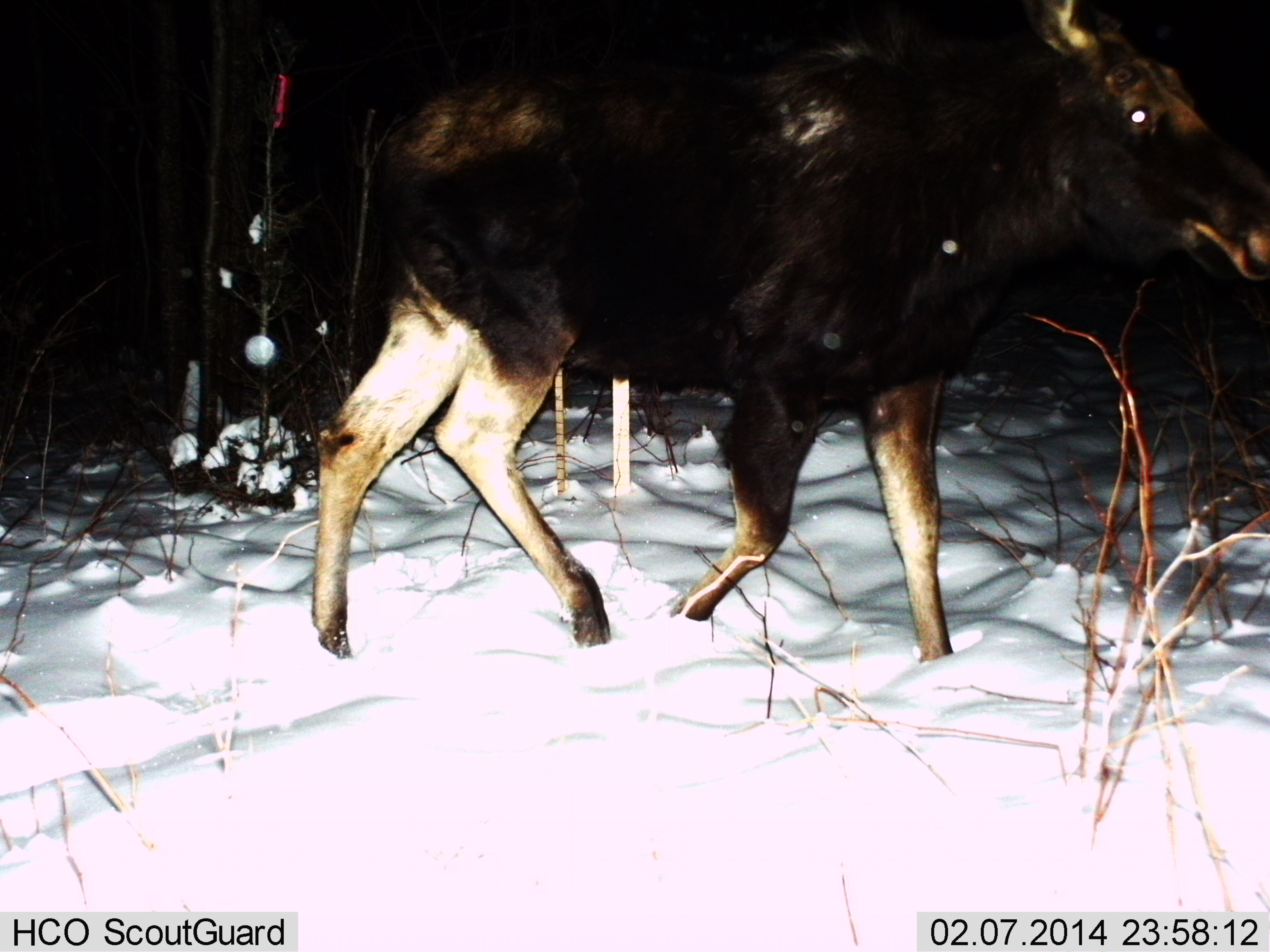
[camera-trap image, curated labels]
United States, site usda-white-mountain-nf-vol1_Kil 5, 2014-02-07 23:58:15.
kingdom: Animalia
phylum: Chordata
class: Mammalia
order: Artiodactyla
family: Cervidae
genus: Alces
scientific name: Alces alces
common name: moose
Moose (Alces alces).